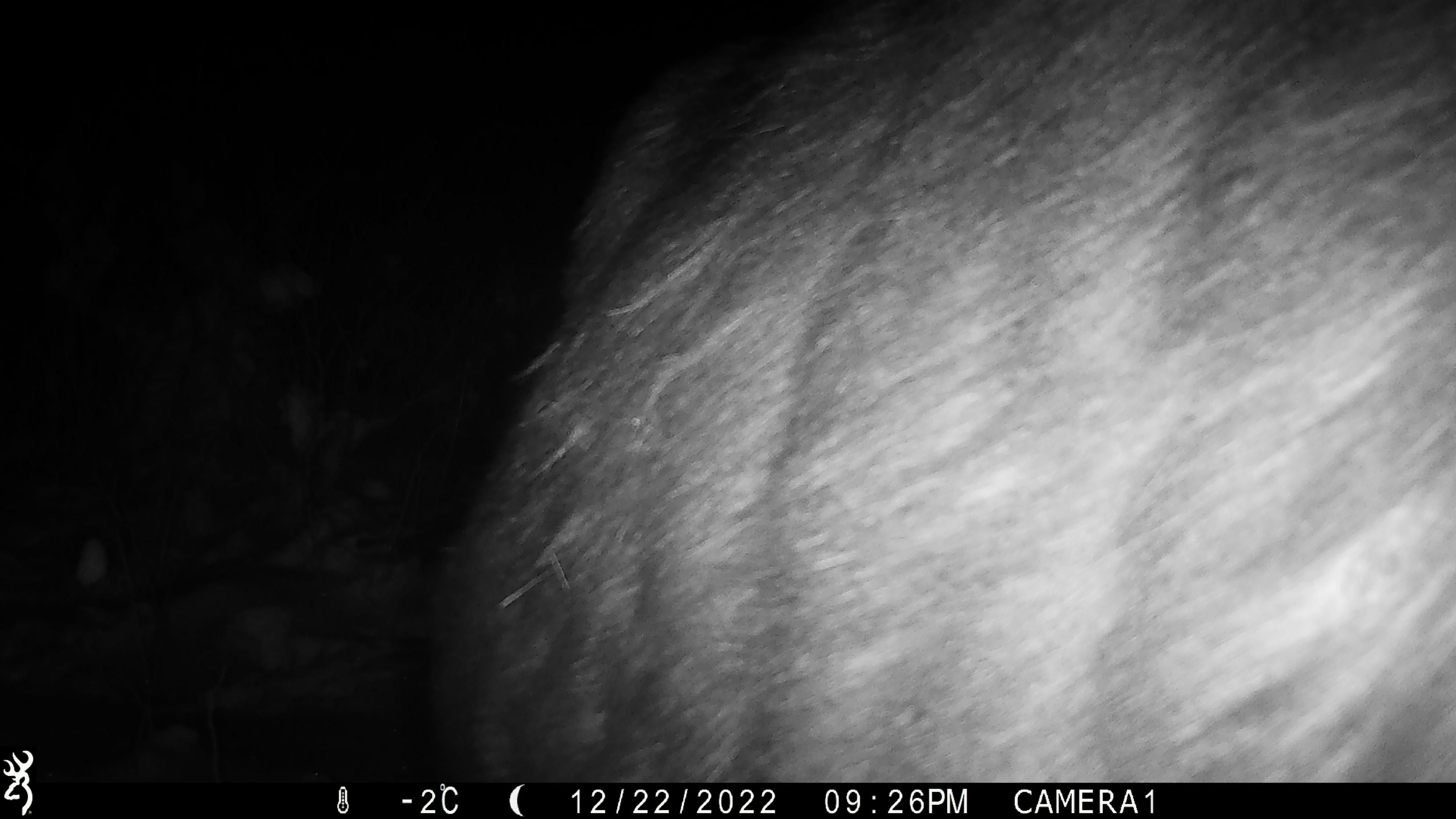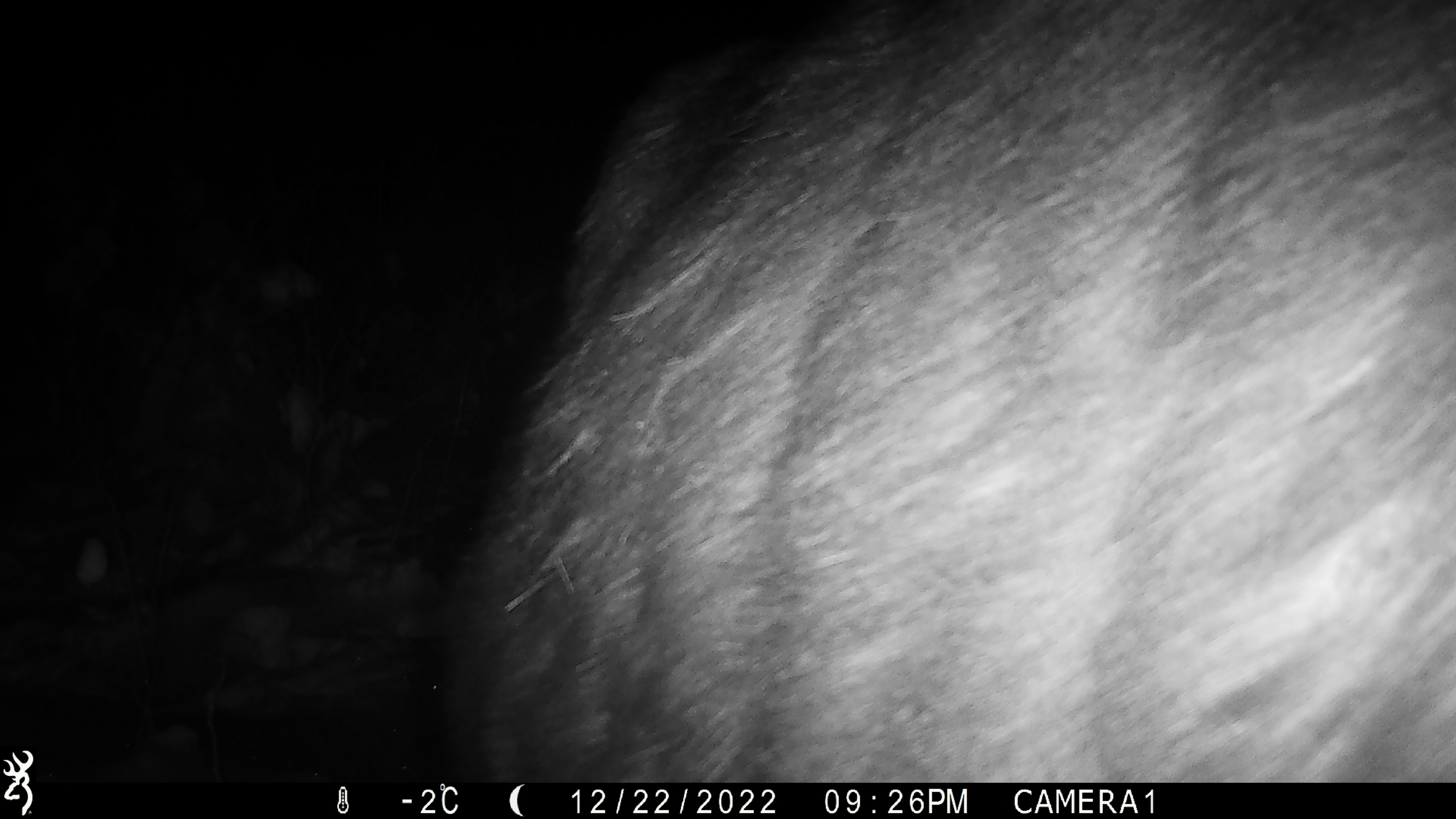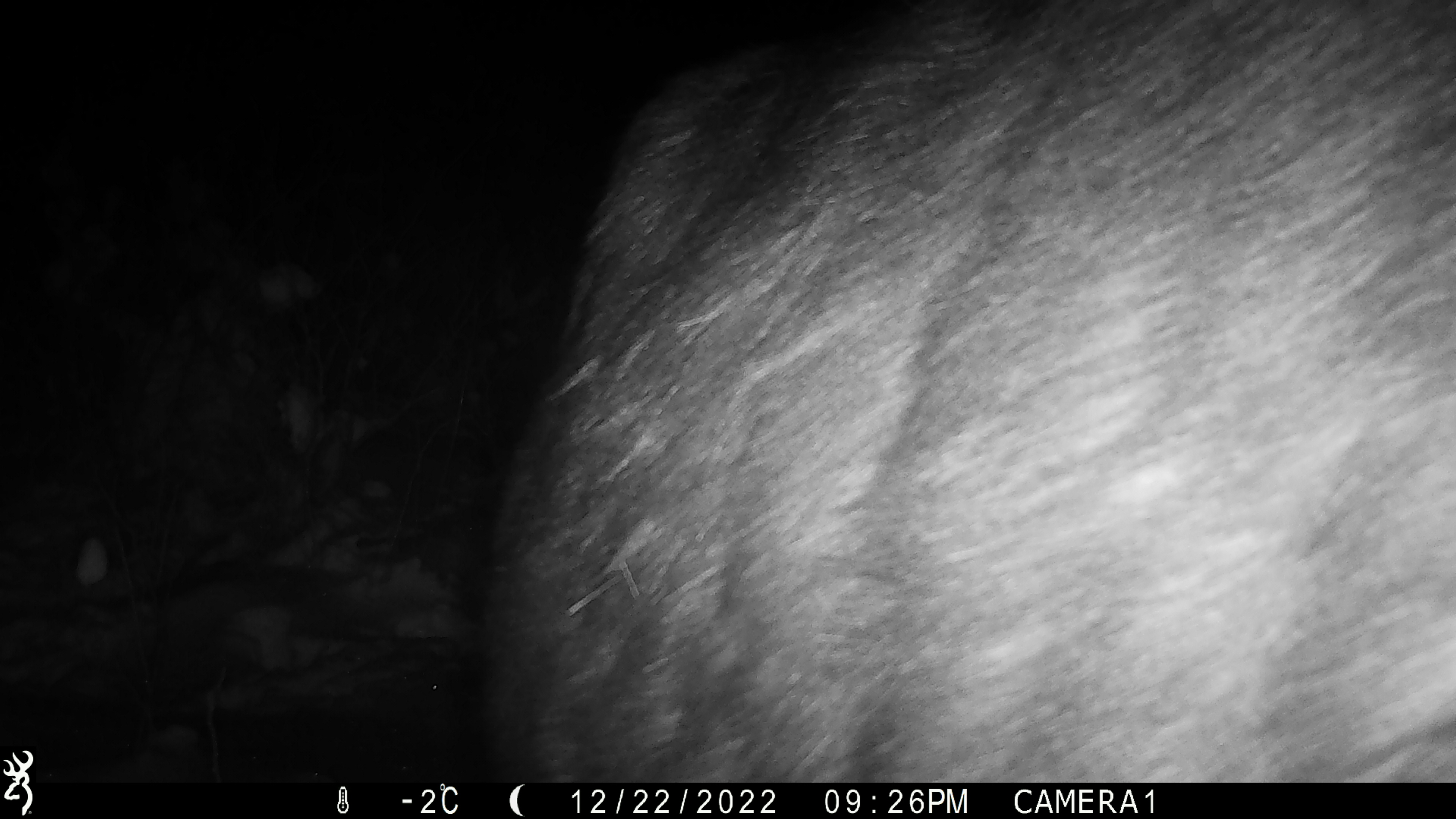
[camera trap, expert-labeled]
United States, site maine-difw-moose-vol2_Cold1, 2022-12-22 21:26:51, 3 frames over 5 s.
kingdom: Animalia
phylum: Chordata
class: Mammalia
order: Artiodactyla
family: Cervidae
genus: Alces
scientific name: Alces alces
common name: moose